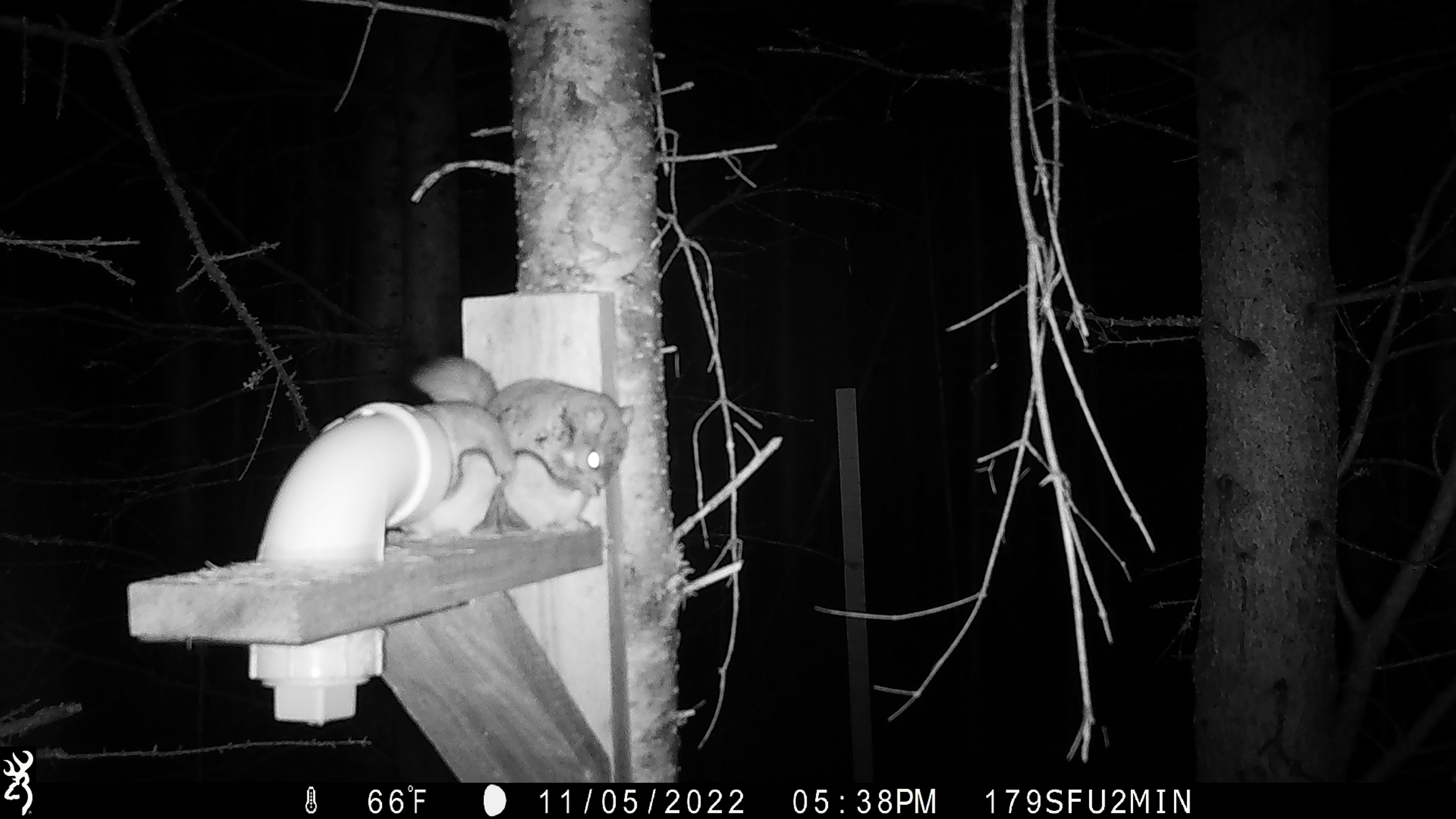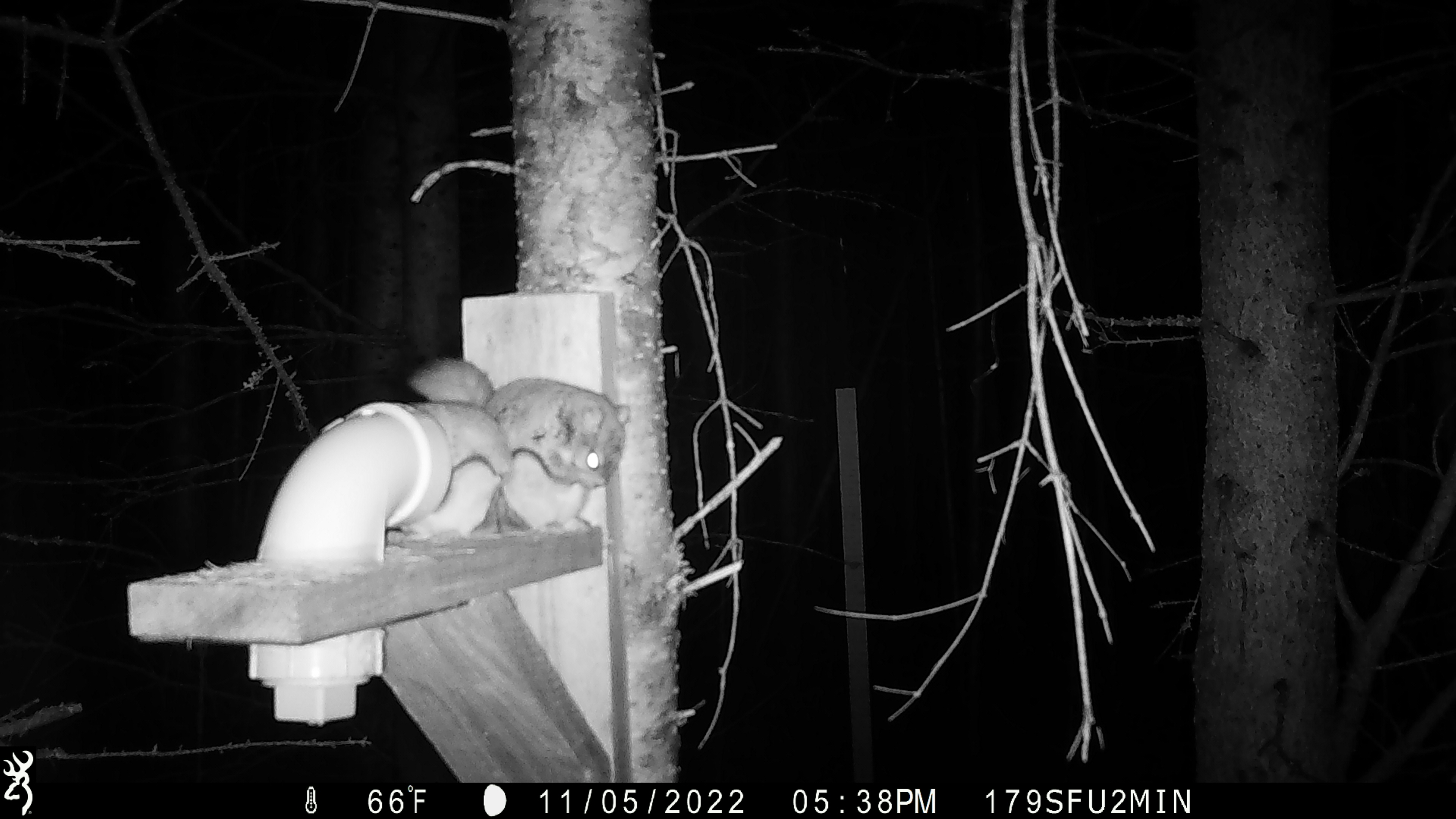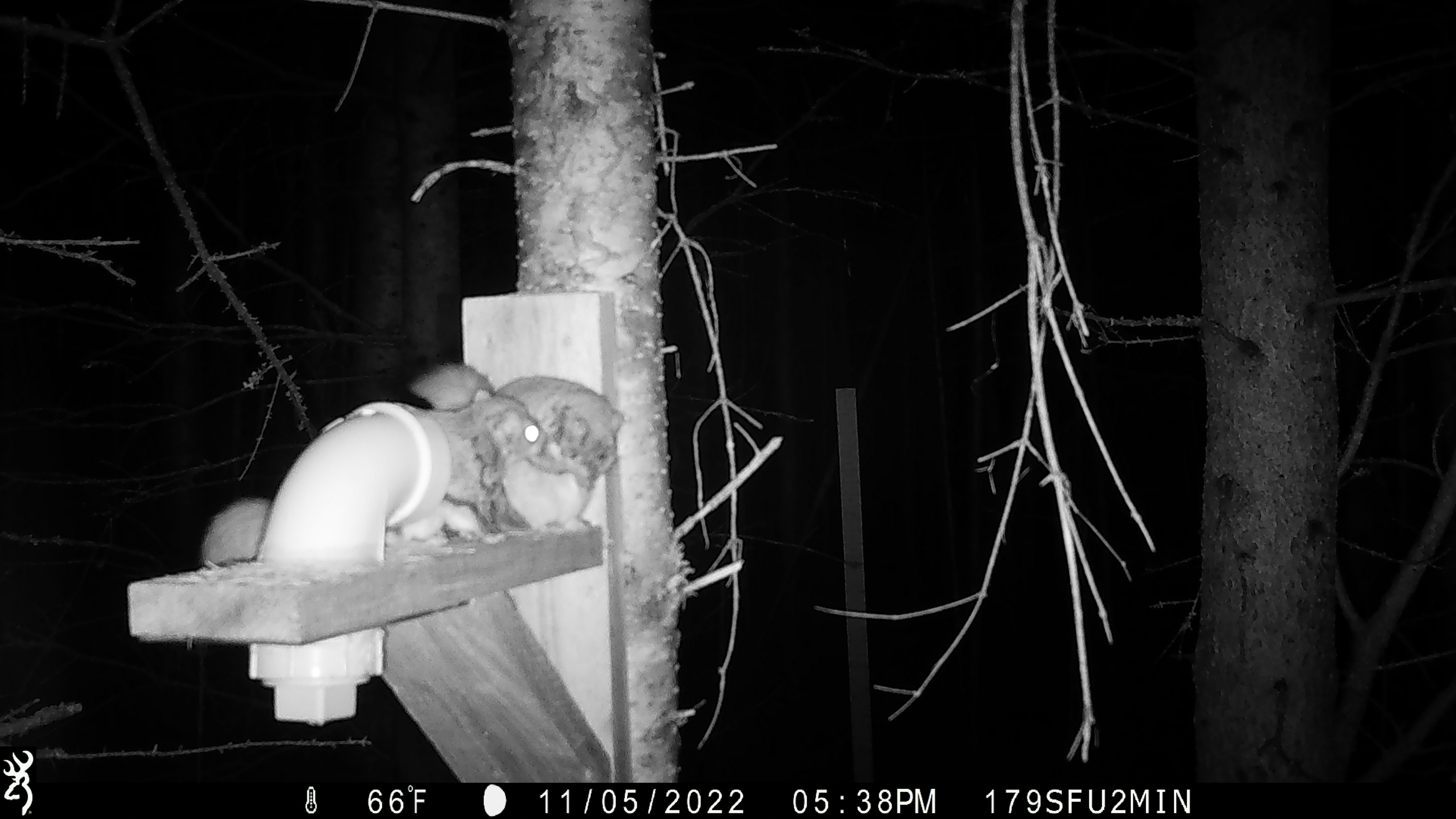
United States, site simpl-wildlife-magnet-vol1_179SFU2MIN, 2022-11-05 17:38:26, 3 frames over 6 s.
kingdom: Animalia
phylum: Chordata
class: Mammalia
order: Rodentia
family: Sciuridae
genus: Glaucomys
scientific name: Glaucomys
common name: flying squirrel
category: flying squirrel sp.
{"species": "flying squirrel sp. (flying squirrel) (Glaucomys)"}